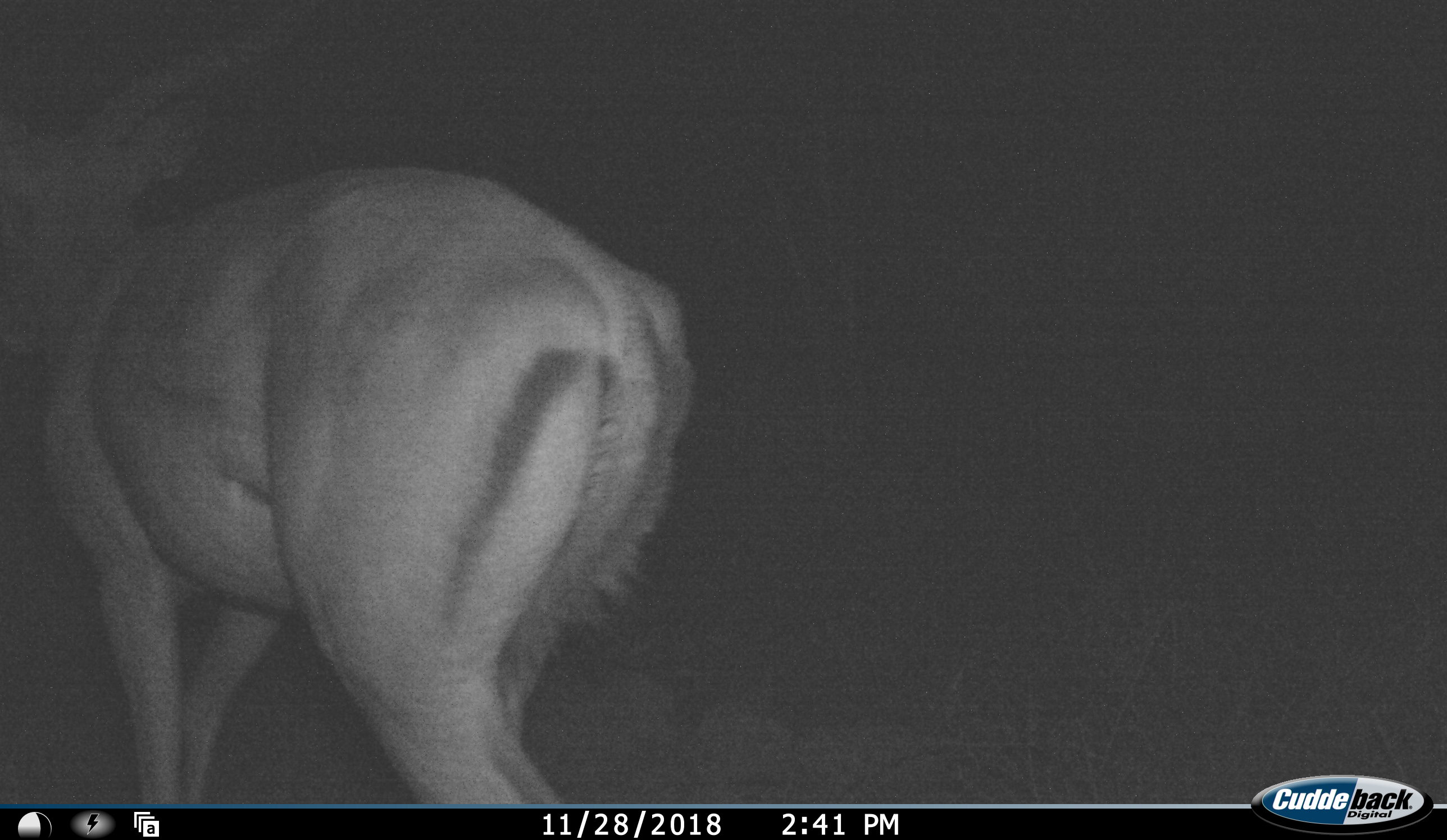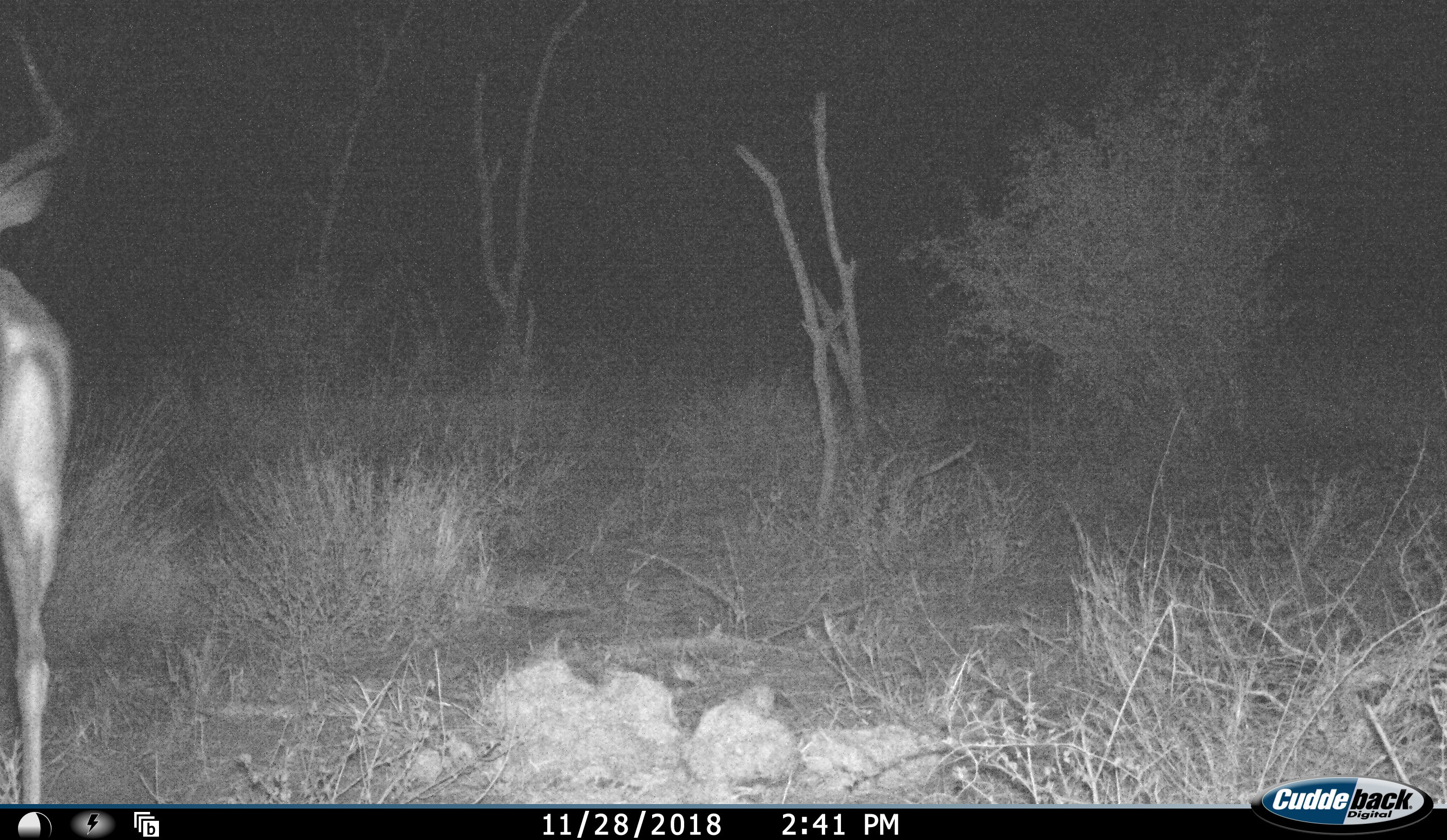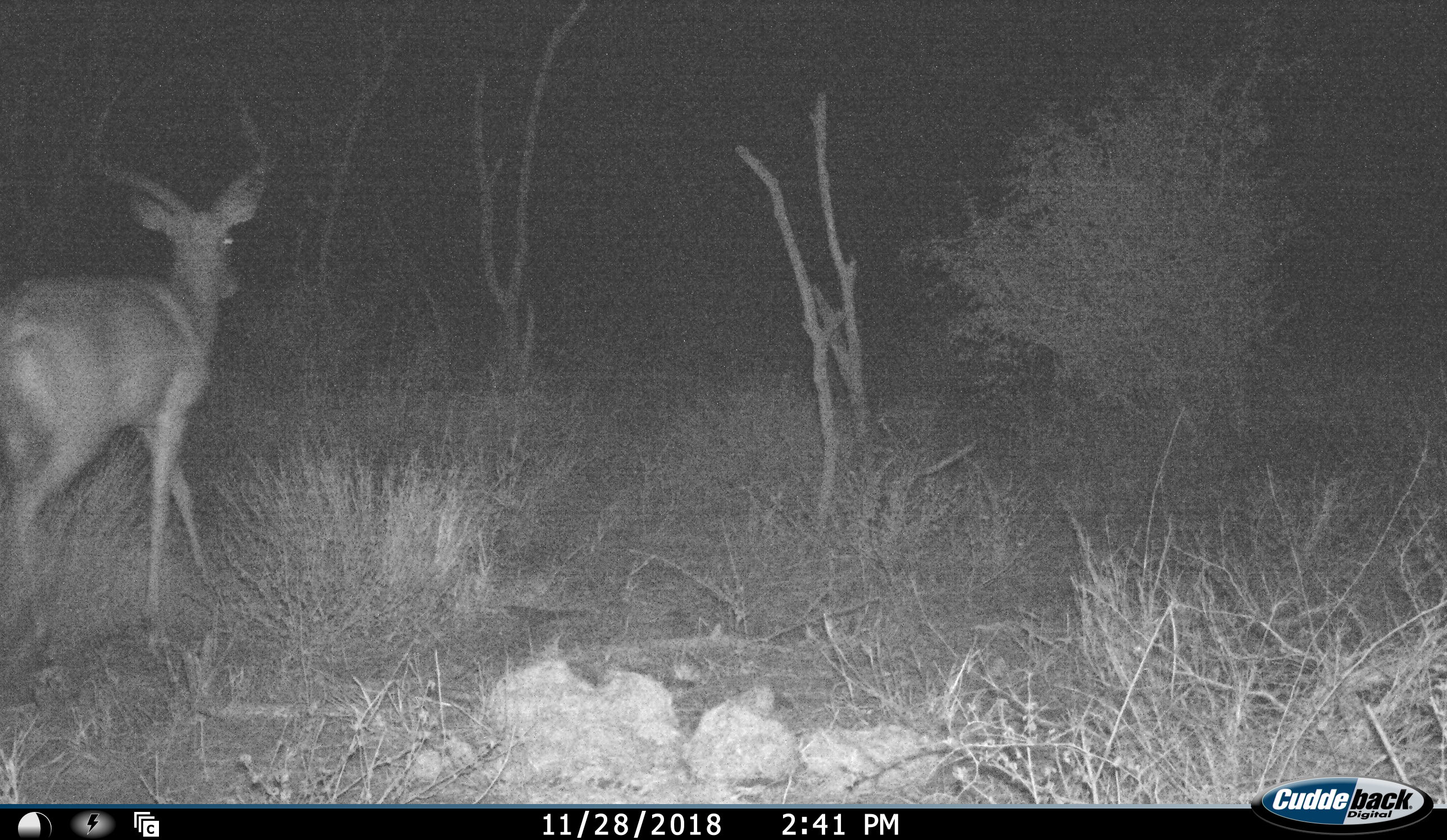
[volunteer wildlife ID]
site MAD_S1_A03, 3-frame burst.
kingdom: Animalia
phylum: Chordata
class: Mammalia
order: Artiodactyla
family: Bovidae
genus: Aepyceros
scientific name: Aepyceros melampus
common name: impala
Impala (Aepyceros melampus), count 1. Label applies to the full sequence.